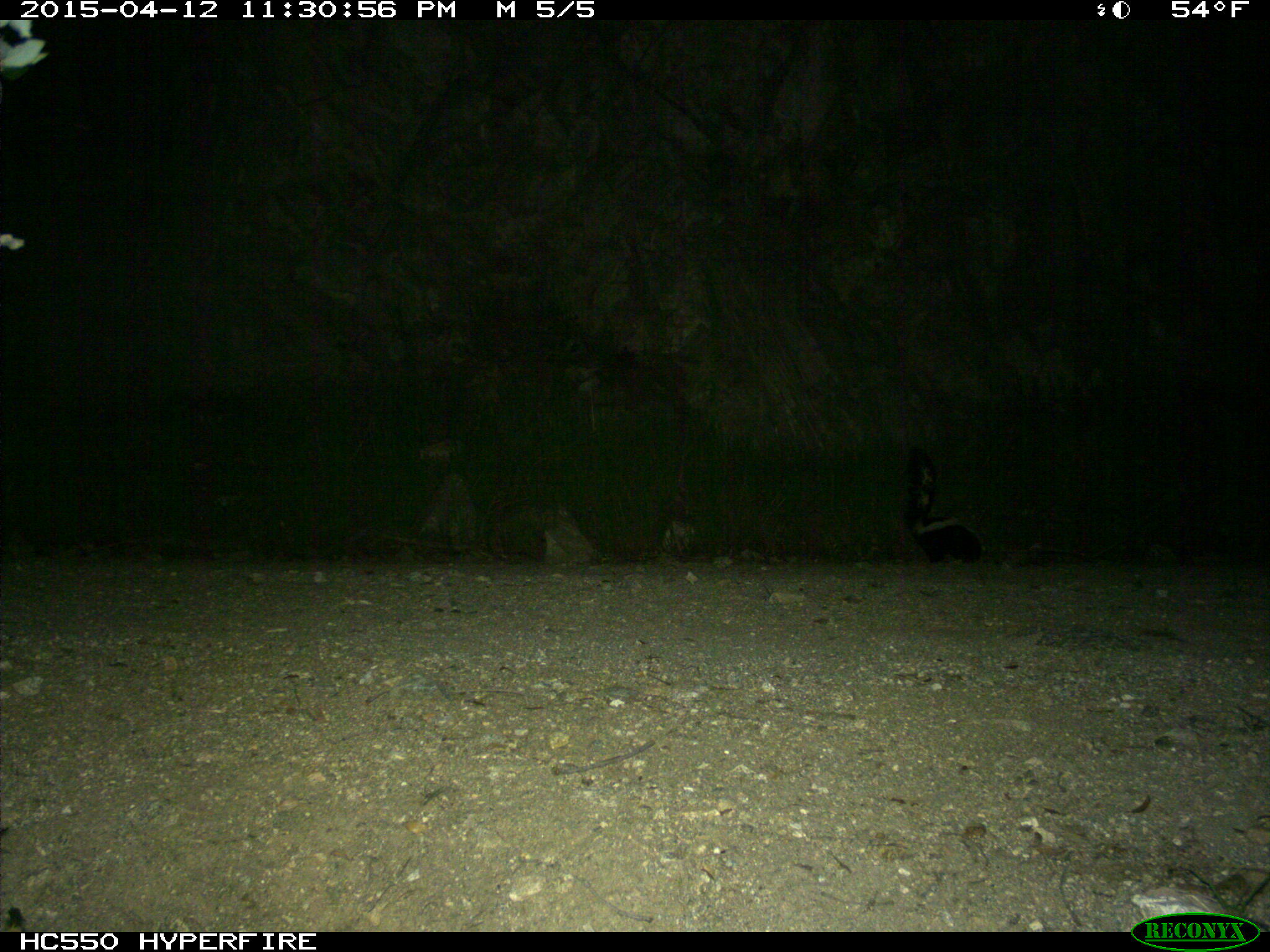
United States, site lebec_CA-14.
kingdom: Animalia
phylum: Chordata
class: Mammalia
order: Carnivora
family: Mephitidae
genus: Mephitis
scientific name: Mephitis mephitis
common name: striped skunk